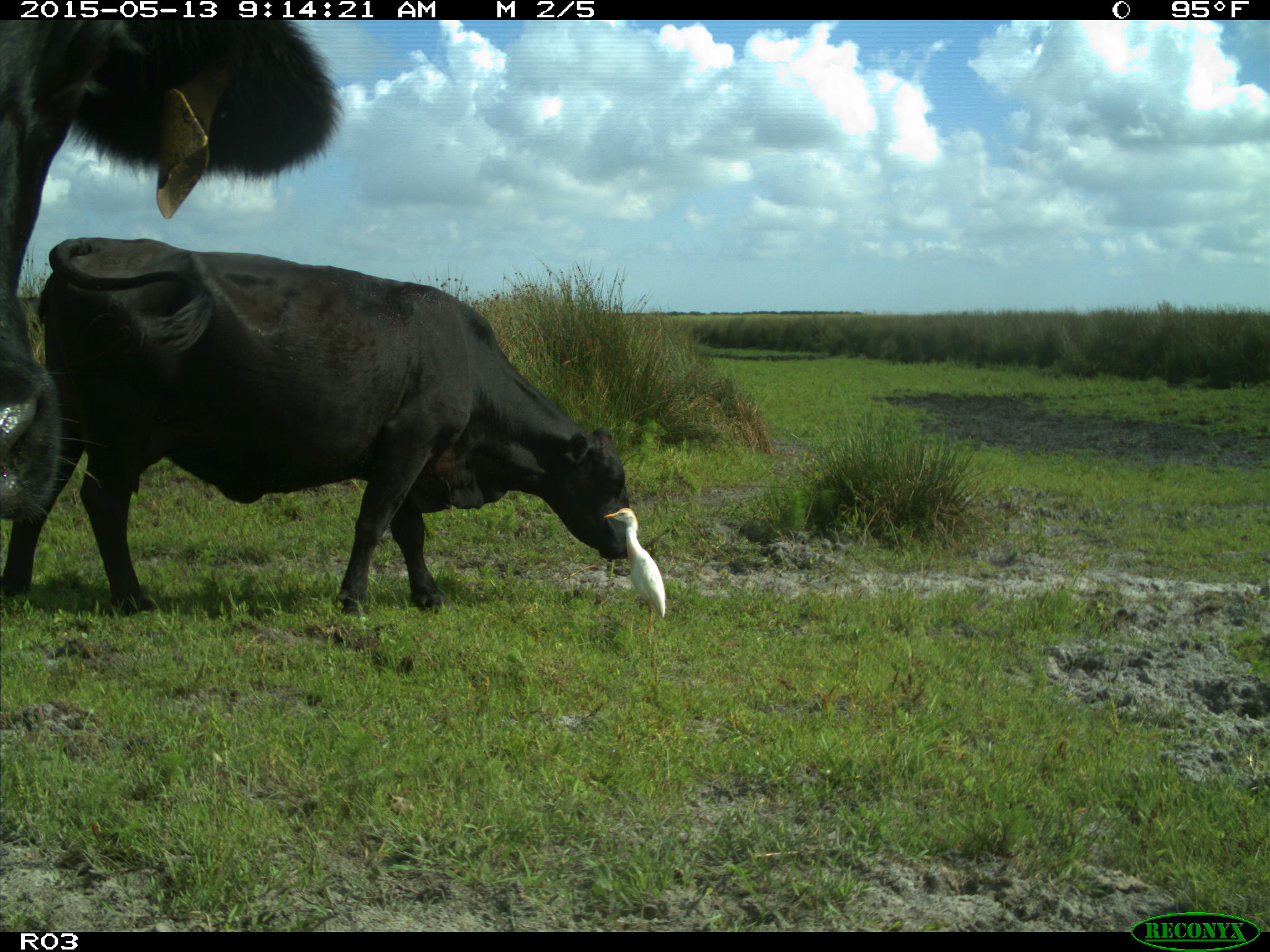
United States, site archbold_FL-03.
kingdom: Animalia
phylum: Chordata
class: Mammalia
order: Artiodactyla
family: Bovidae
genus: Bos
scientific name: Bos taurus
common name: domestic cow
Bos taurus (domestic cow).